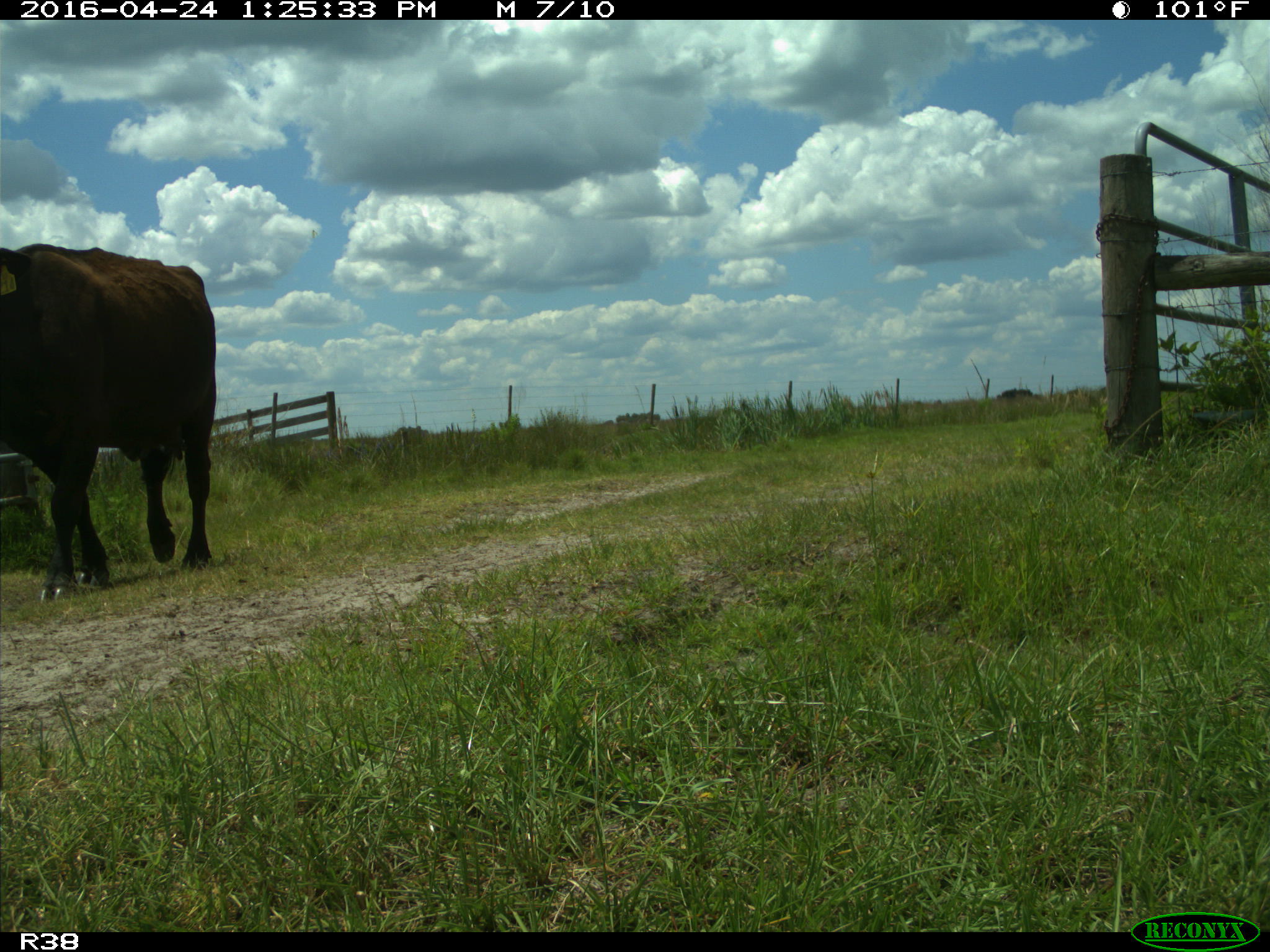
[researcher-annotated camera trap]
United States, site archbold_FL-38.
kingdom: Animalia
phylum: Chordata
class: Mammalia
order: Artiodactyla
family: Bovidae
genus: Bos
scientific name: Bos taurus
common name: domestic cow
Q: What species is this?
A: Bos taurus (domestic cow).